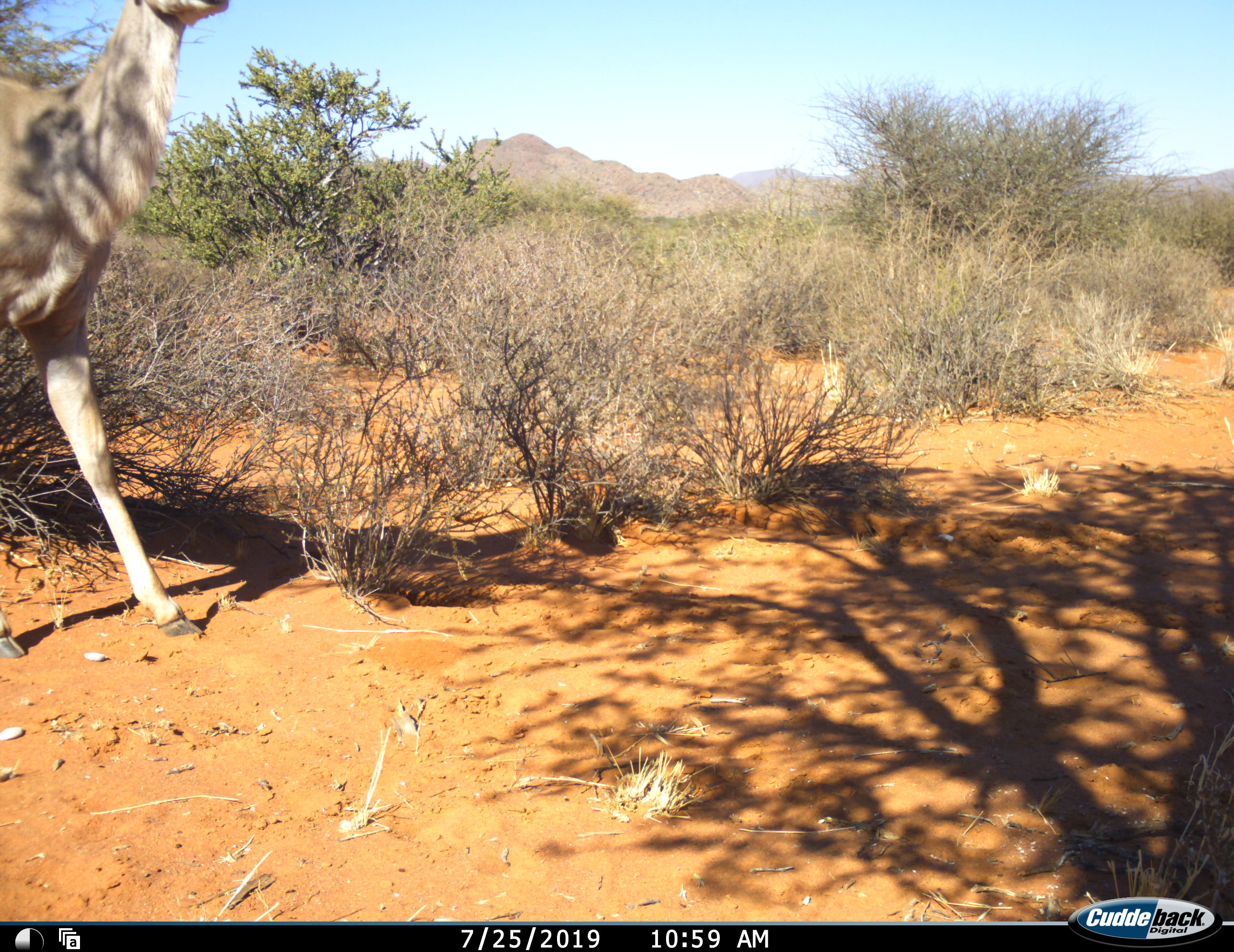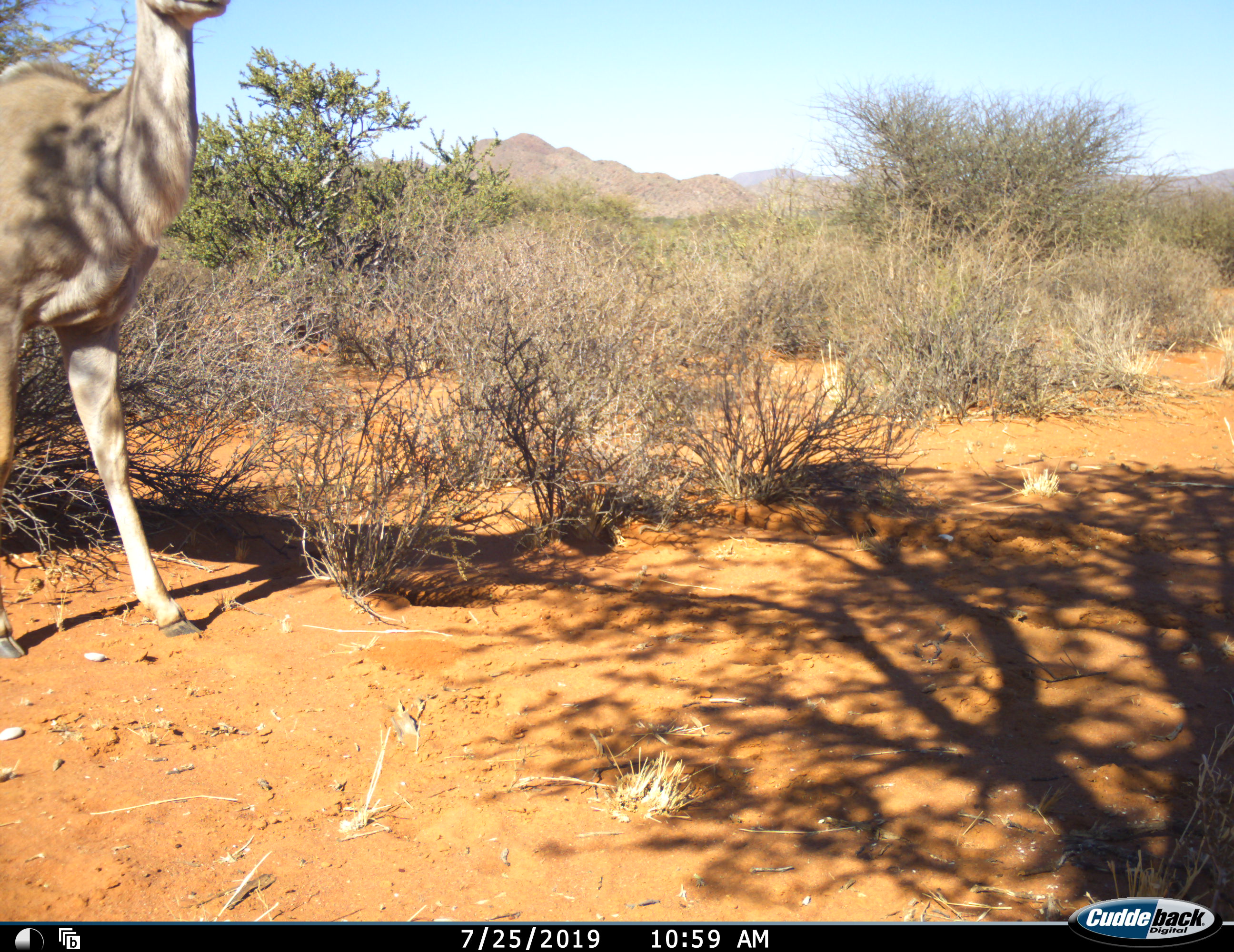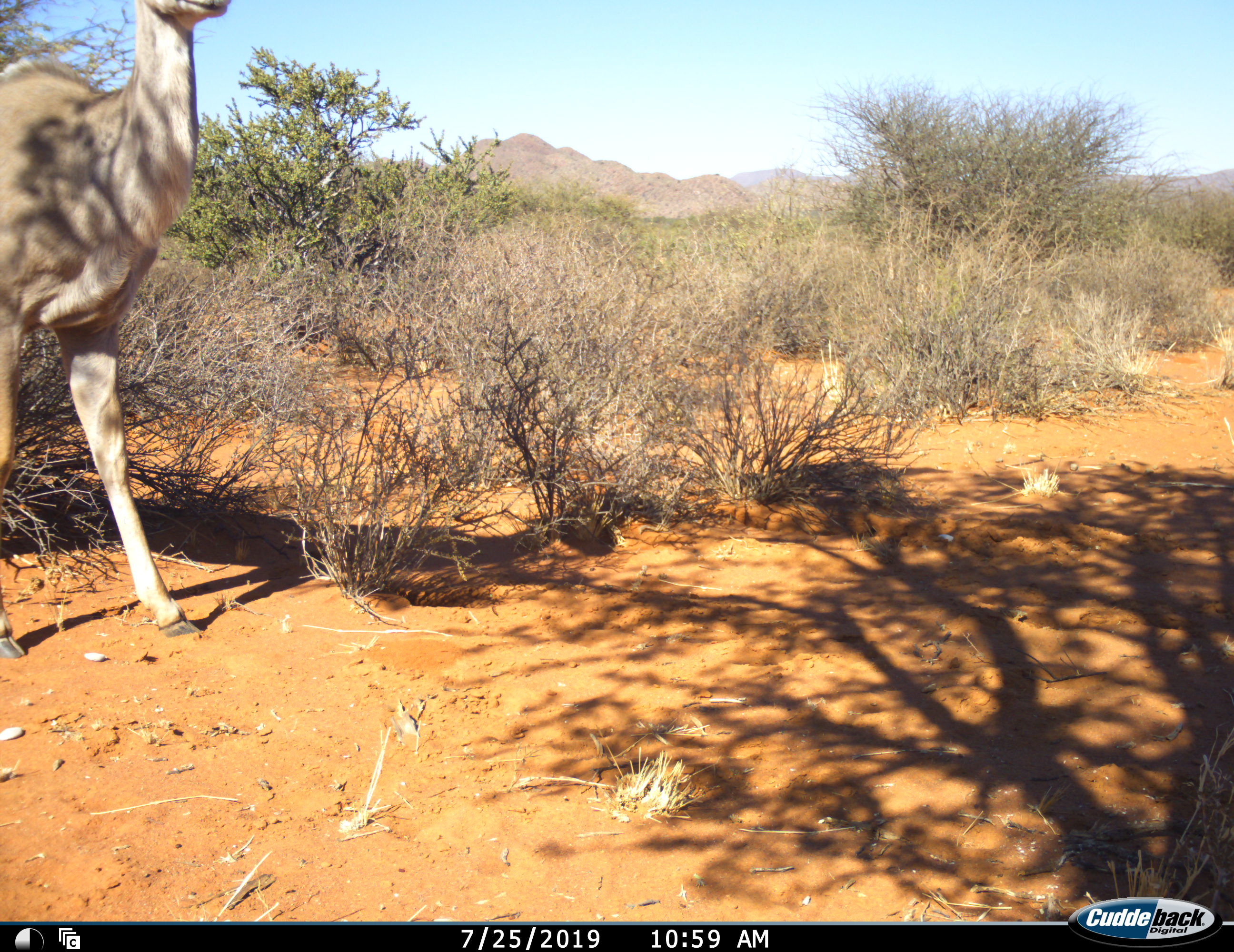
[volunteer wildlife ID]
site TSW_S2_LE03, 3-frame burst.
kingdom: Animalia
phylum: Chordata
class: Mammalia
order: Artiodactyla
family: Bovidae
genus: Tragelaphus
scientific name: Tragelaphus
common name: kudu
Kudu (Tragelaphus), count 1. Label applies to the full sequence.